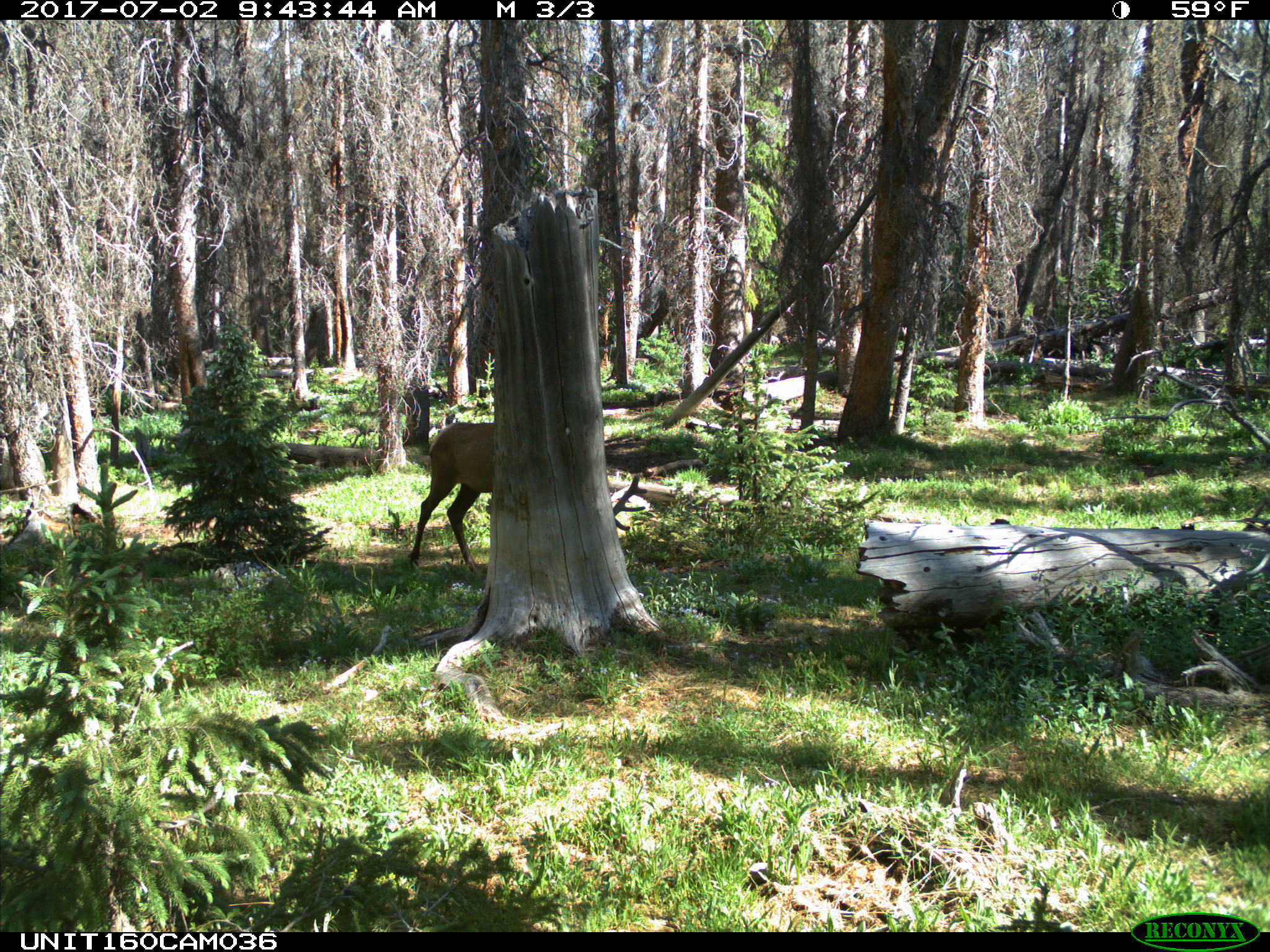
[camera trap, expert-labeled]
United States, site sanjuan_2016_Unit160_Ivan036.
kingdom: Animalia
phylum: Chordata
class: Mammalia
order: Artiodactyla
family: Cervidae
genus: Cervus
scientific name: Cervus elaphus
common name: red deer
Cervus elaphus (red deer).